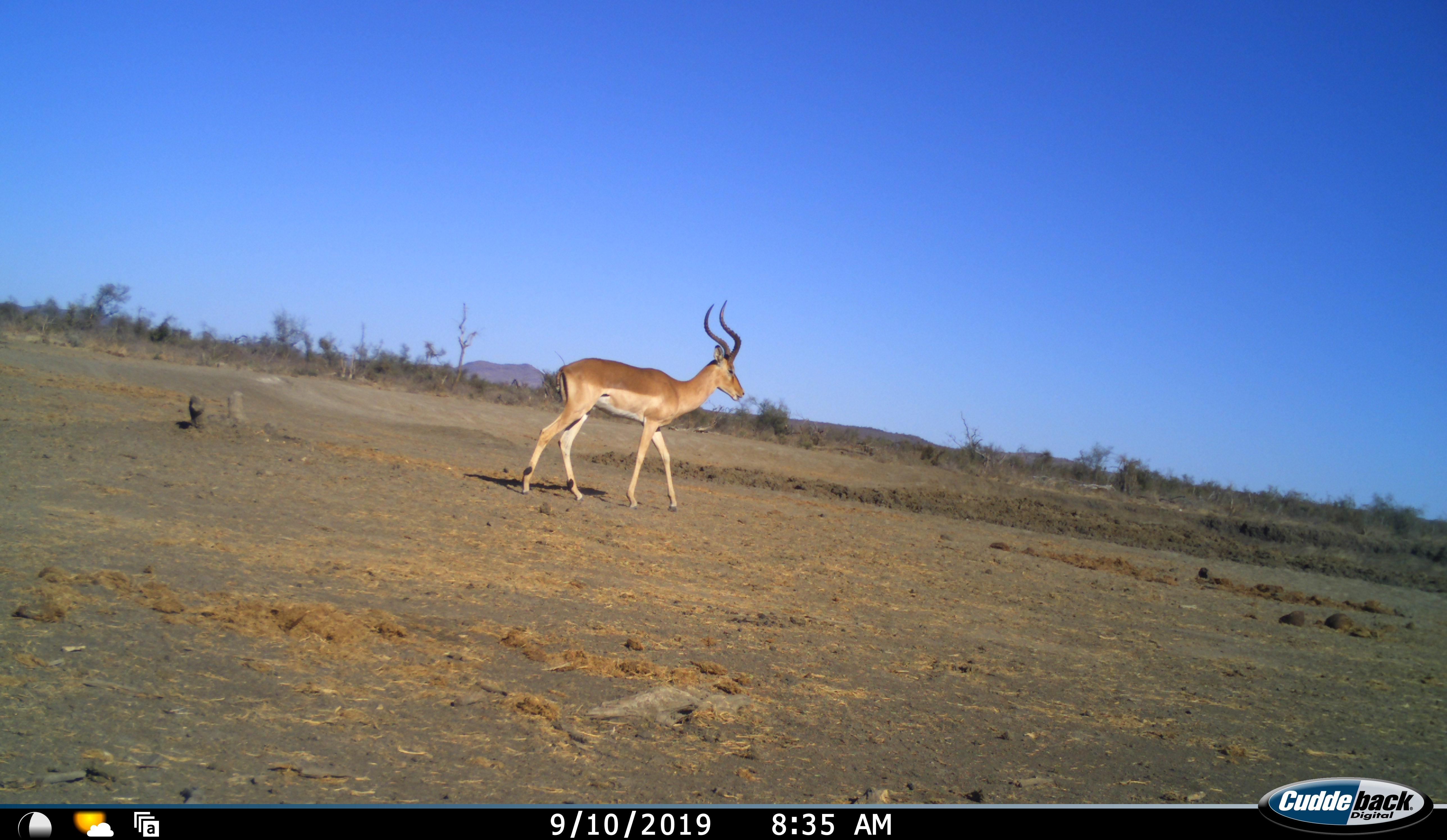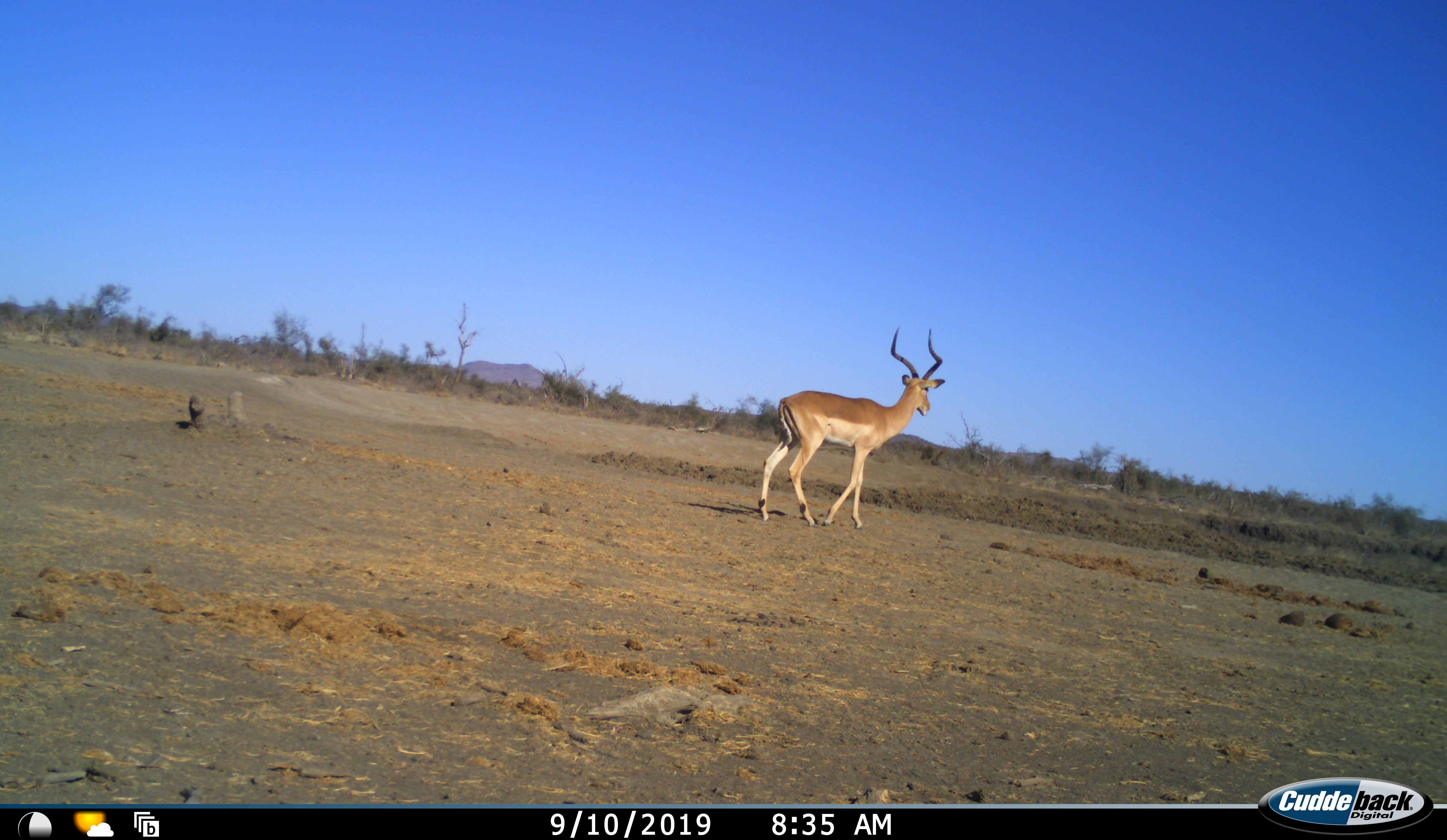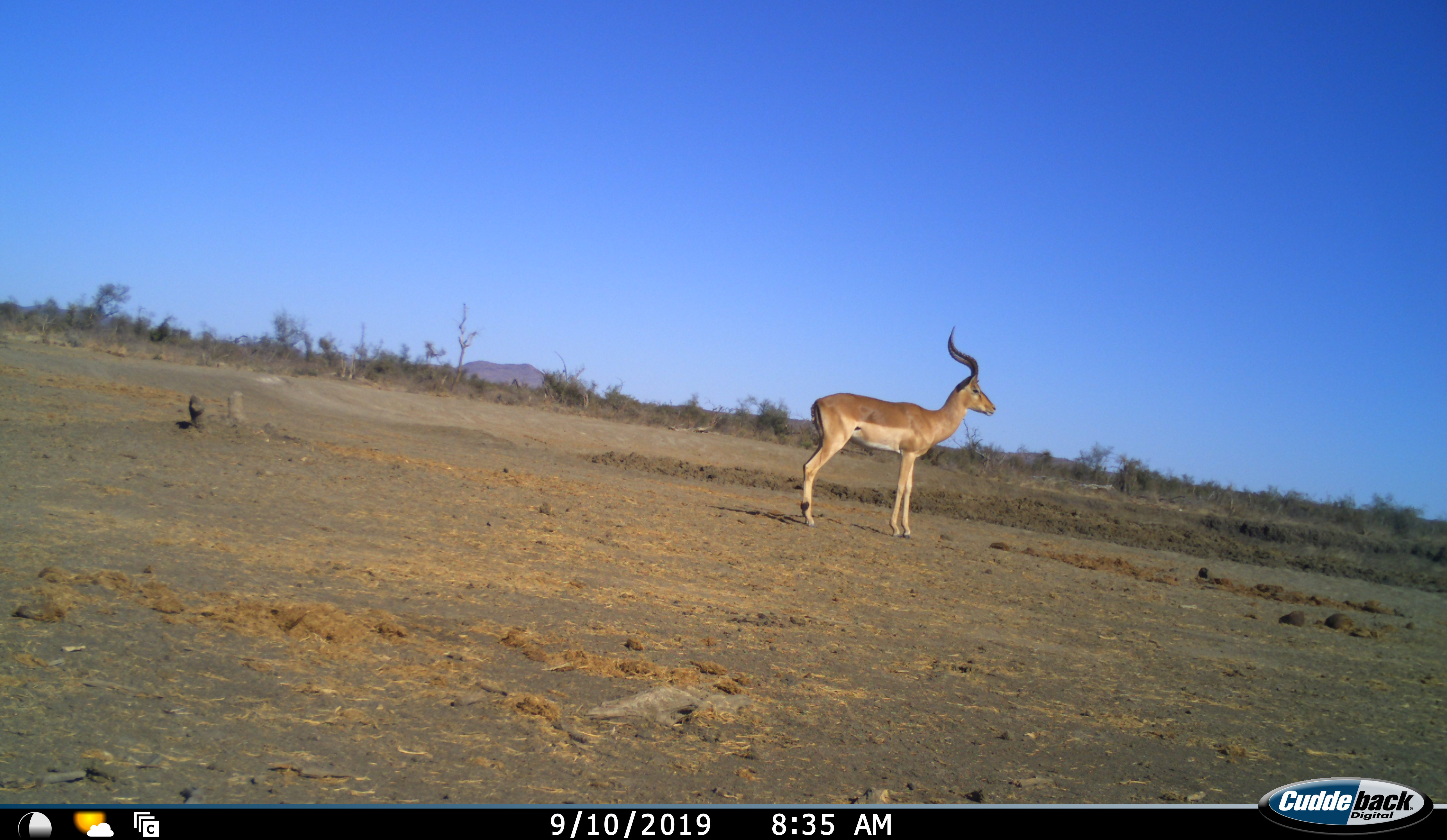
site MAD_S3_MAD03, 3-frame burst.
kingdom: Animalia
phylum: Chordata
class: Mammalia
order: Artiodactyla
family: Bovidae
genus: Aepyceros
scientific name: Aepyceros melampus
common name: impala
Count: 1.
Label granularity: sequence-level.